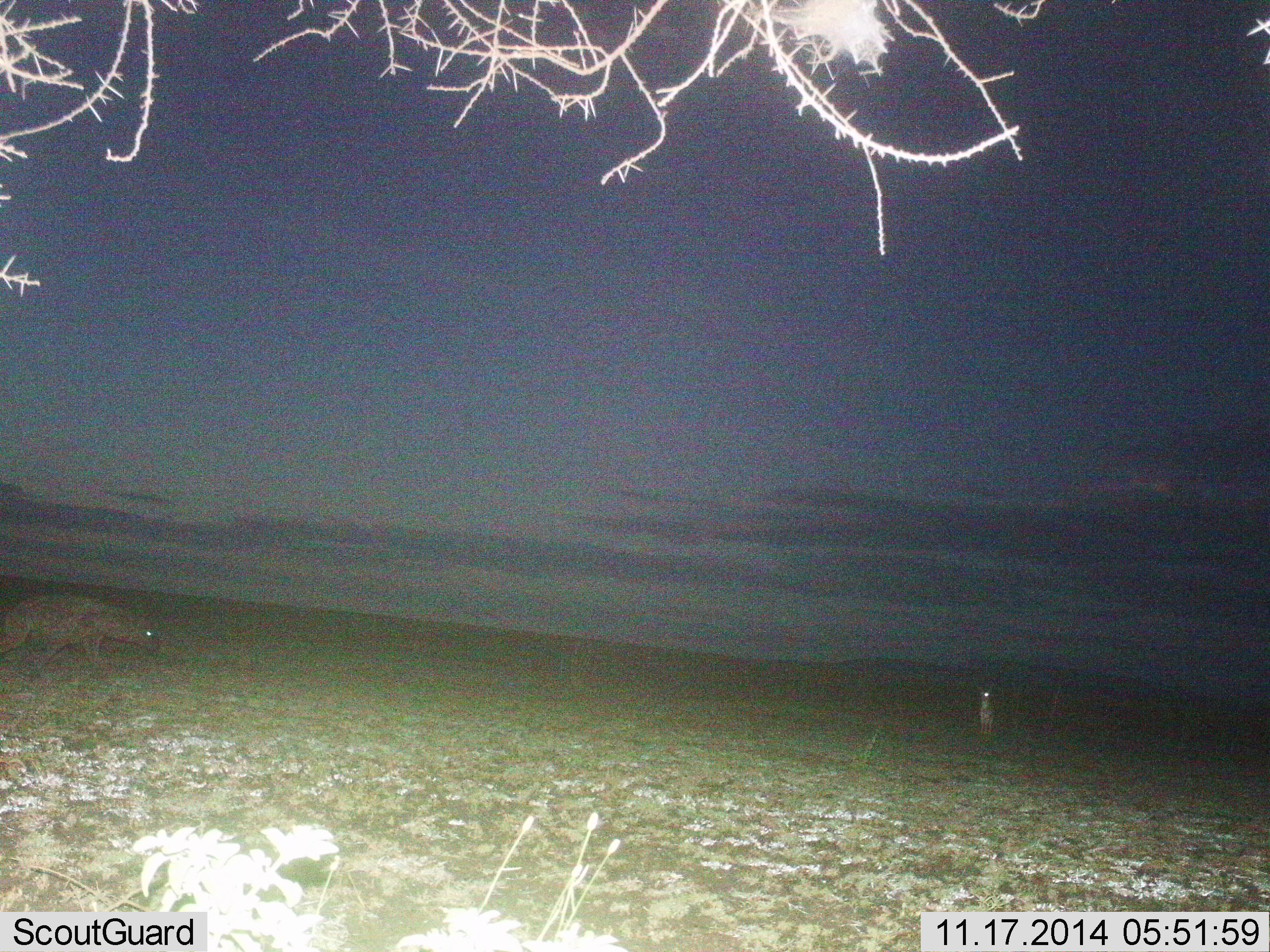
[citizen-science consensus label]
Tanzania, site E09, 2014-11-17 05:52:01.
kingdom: Animalia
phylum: Chordata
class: Mammalia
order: Carnivora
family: Hyaenidae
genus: Crocuta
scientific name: Crocuta crocuta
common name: spotted hyena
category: hyenaspotted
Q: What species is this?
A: Hyenaspotted (spotted hyena) (Crocuta crocuta).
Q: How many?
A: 1.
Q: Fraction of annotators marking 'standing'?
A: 31%.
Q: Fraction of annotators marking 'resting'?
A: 0%.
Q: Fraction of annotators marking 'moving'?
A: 92%.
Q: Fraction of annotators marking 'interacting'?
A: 0%.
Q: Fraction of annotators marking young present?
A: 0%.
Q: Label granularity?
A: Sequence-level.